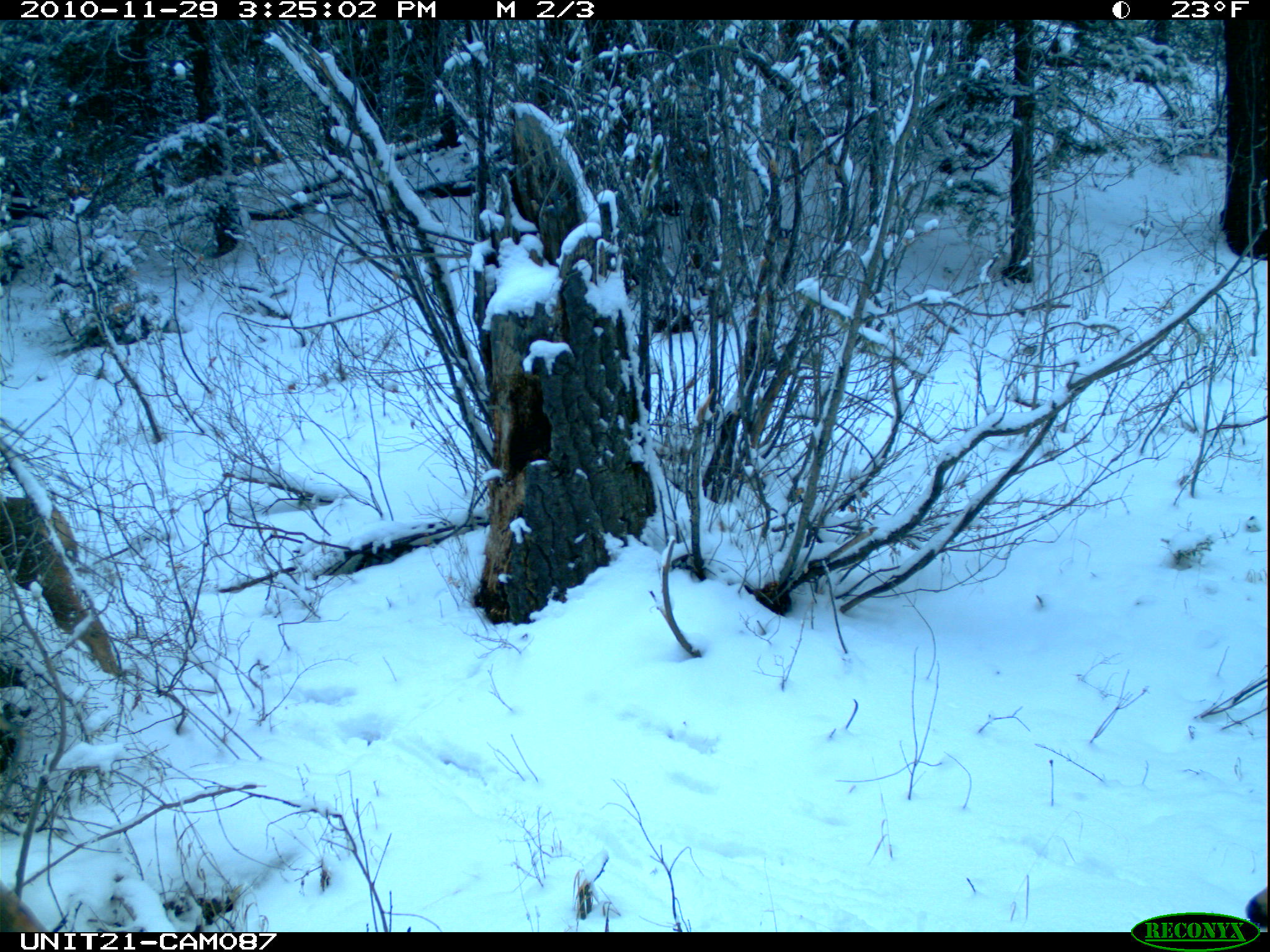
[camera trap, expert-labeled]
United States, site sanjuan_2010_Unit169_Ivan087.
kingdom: Animalia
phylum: Chordata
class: Mammalia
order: Artiodactyla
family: Cervidae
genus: Odocoileus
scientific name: Odocoileus hemionus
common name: mule deer